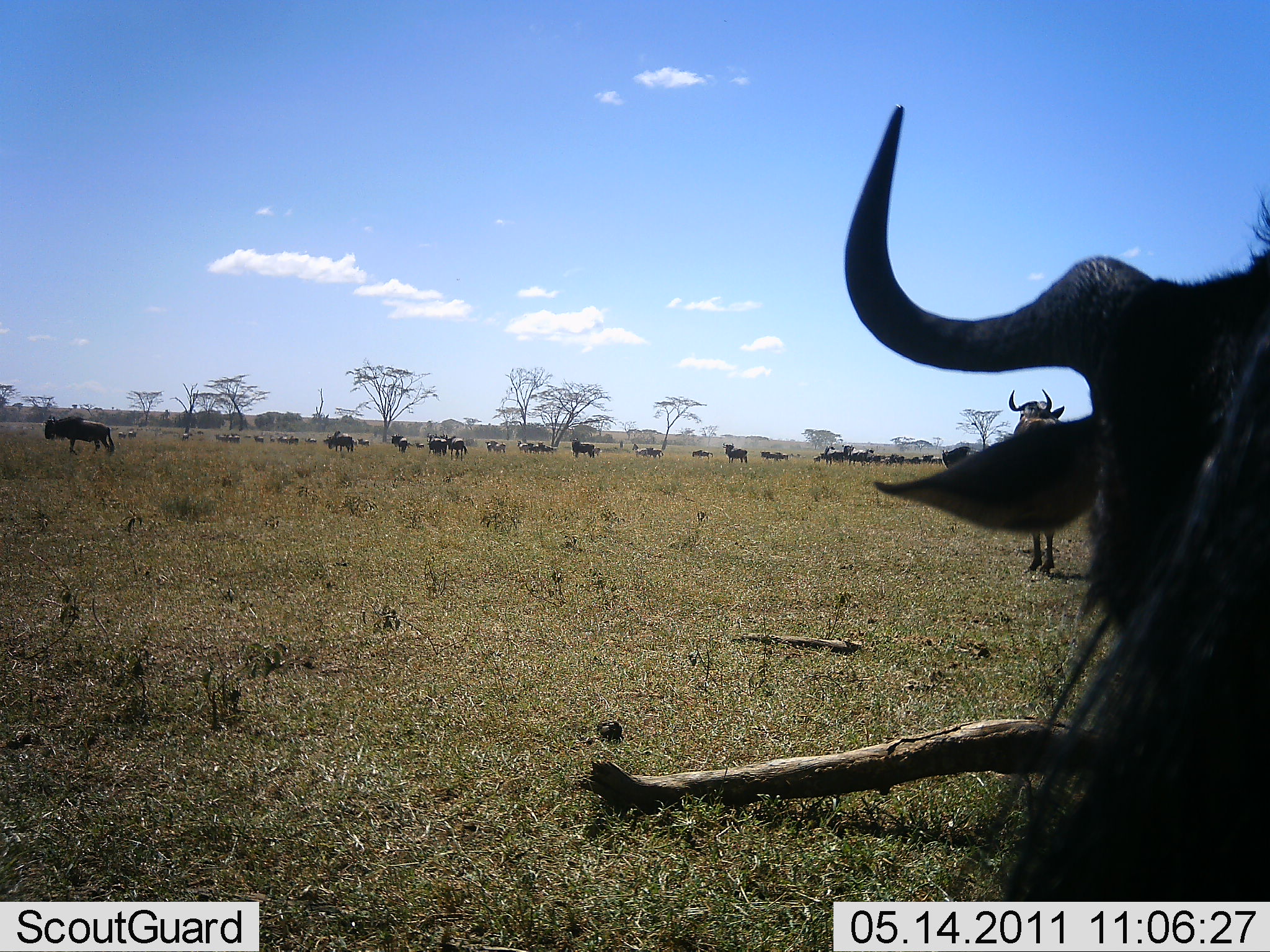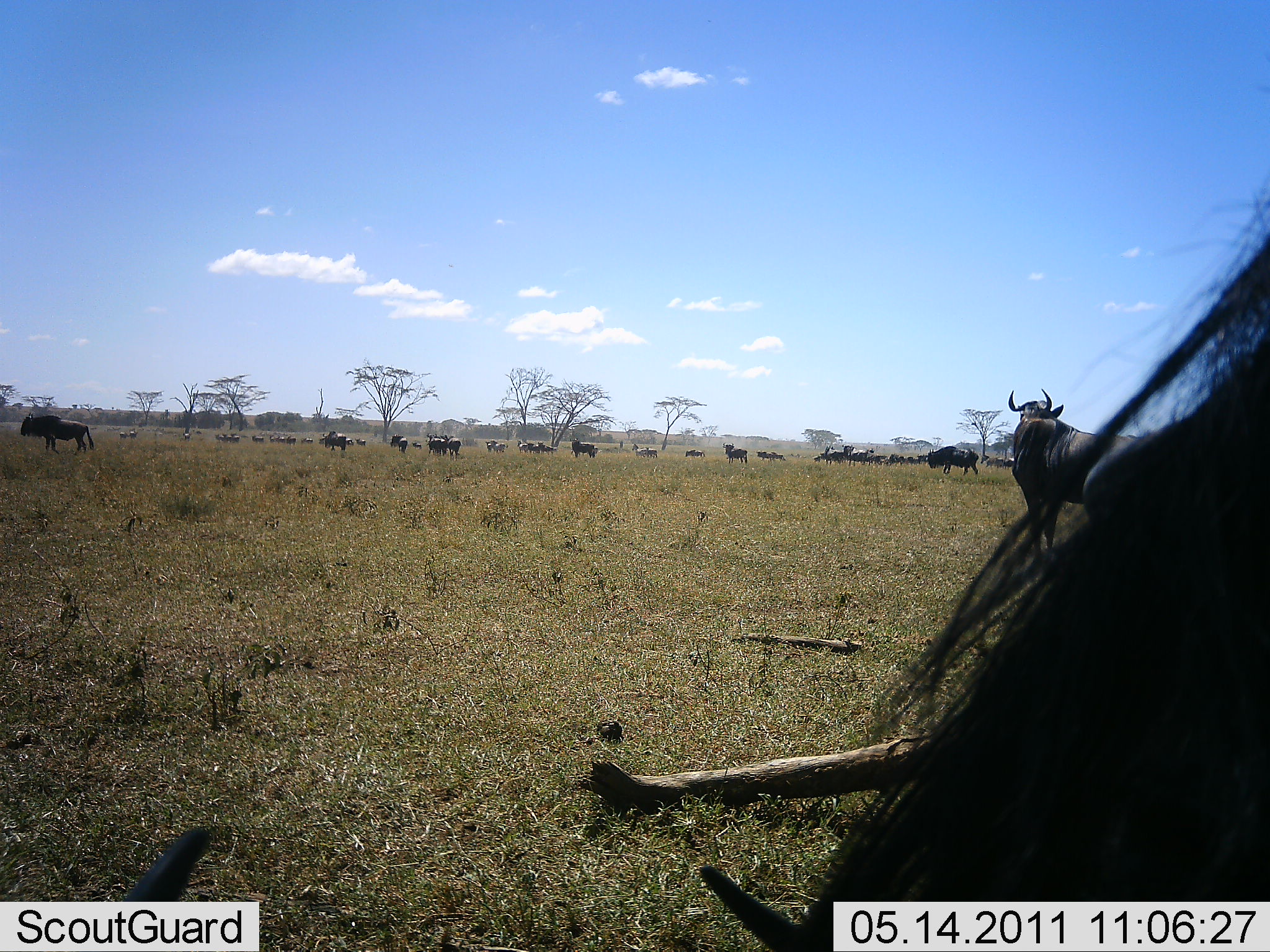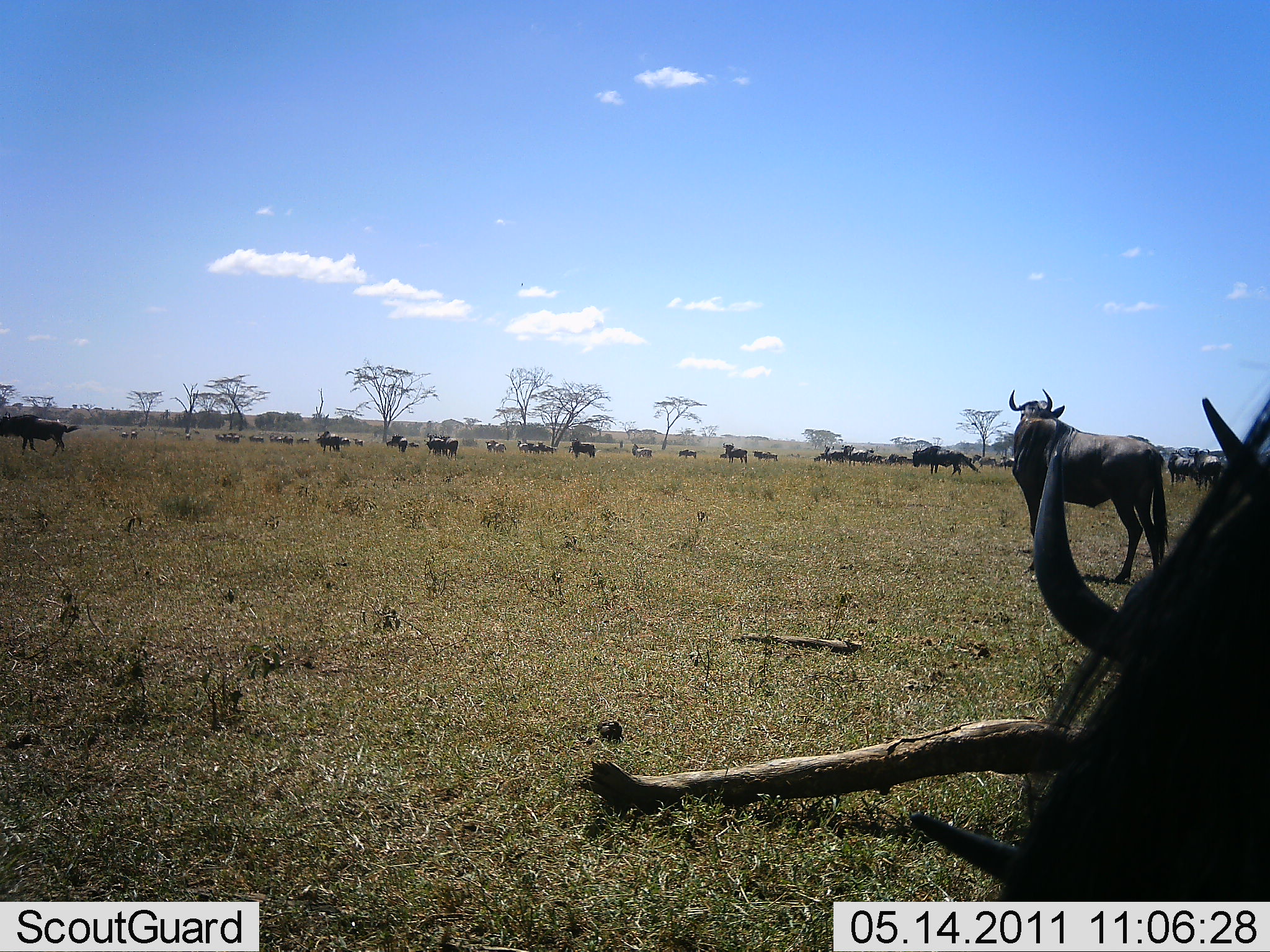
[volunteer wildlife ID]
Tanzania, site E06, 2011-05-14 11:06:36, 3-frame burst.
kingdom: Animalia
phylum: Chordata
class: Mammalia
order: Artiodactyla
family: Bovidae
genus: Connochaetes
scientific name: Connochaetes taurinus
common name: blue wildebeest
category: wildebeest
Wildebeest (blue wildebeest) (Connochaetes taurinus), count 11-50. Behavior (volunteer vote fractions): standing 73%, resting 36%, moving 73%, interacting 9%. Young present (vote fraction): 0%. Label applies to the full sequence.